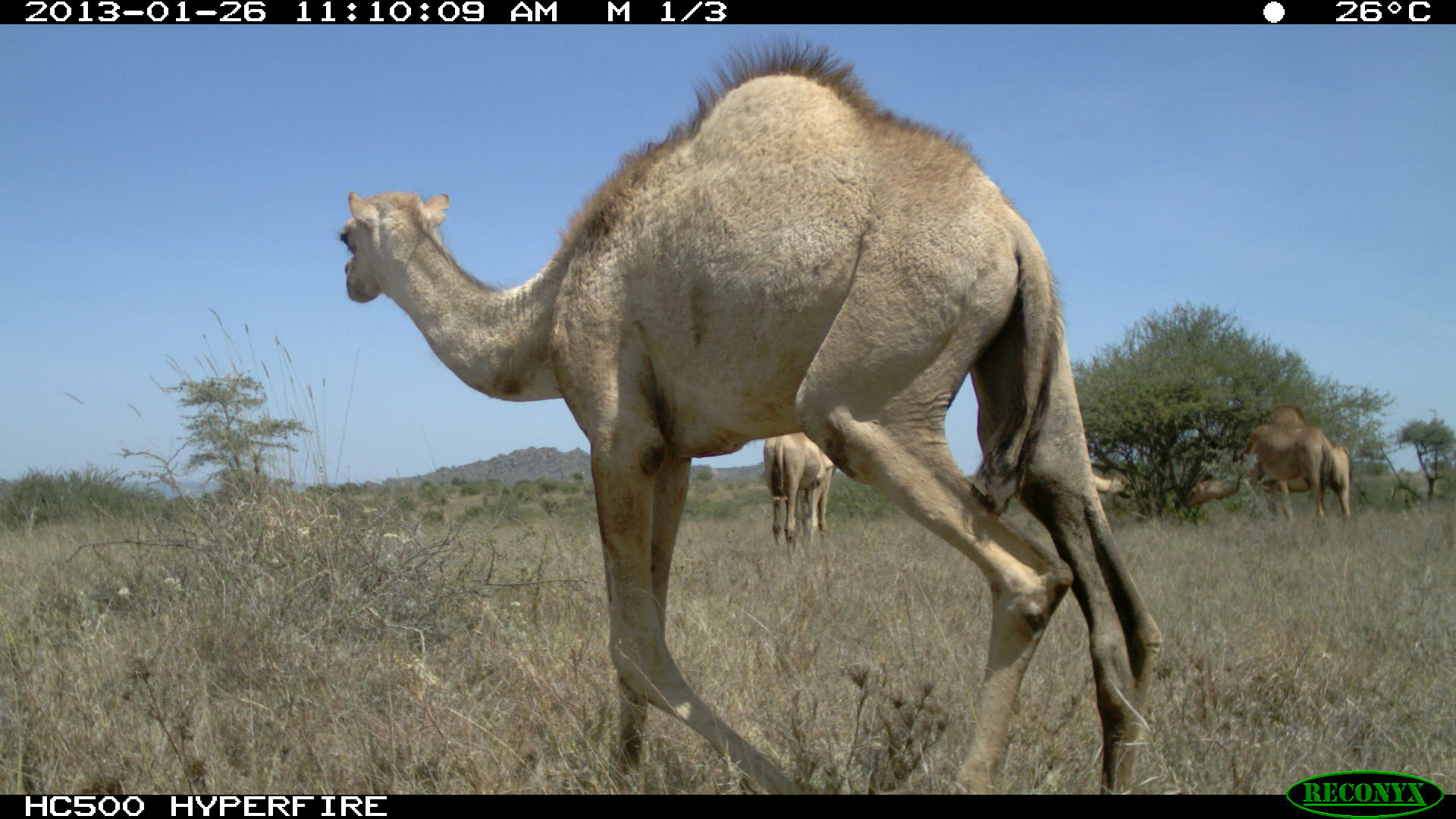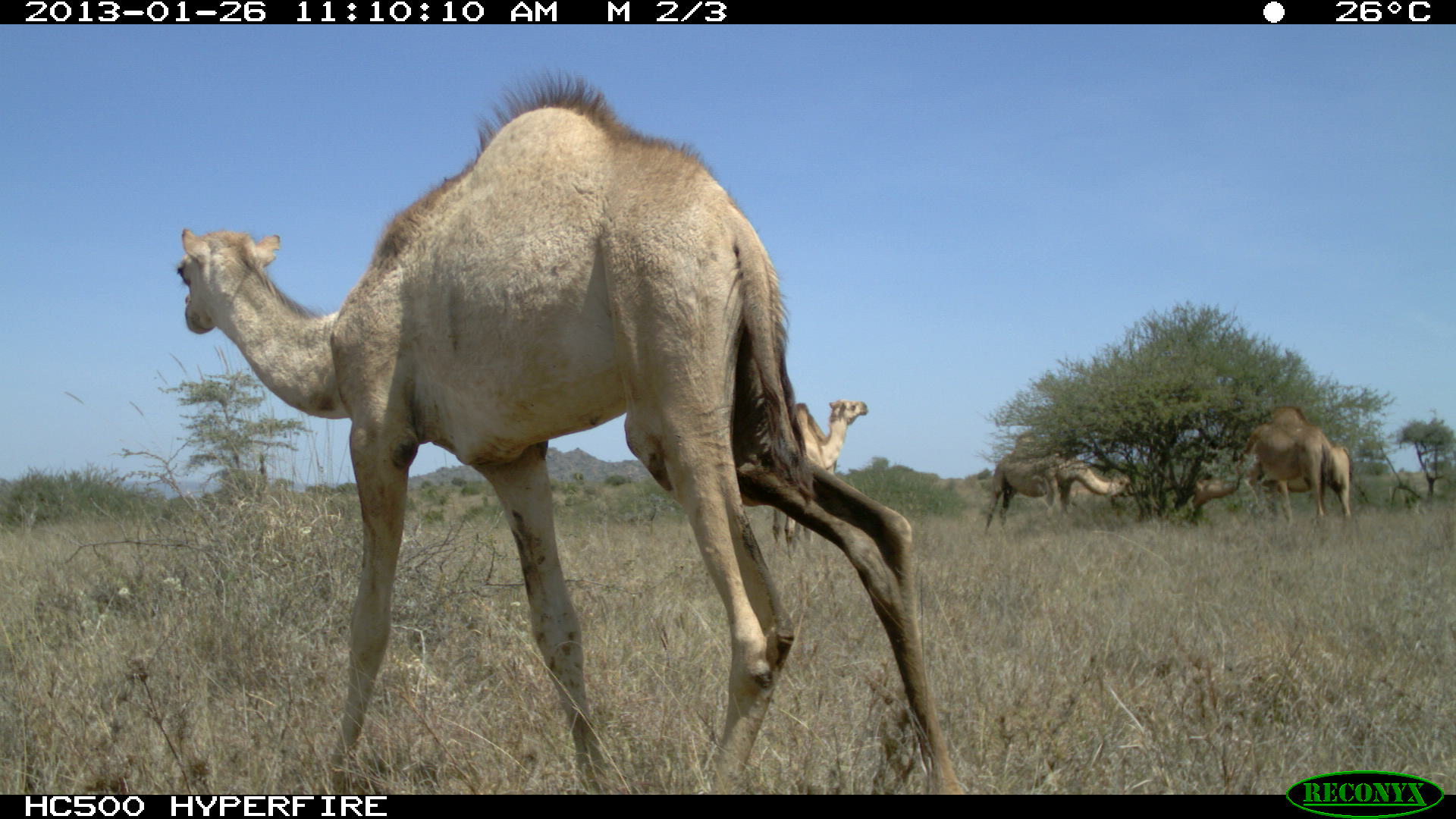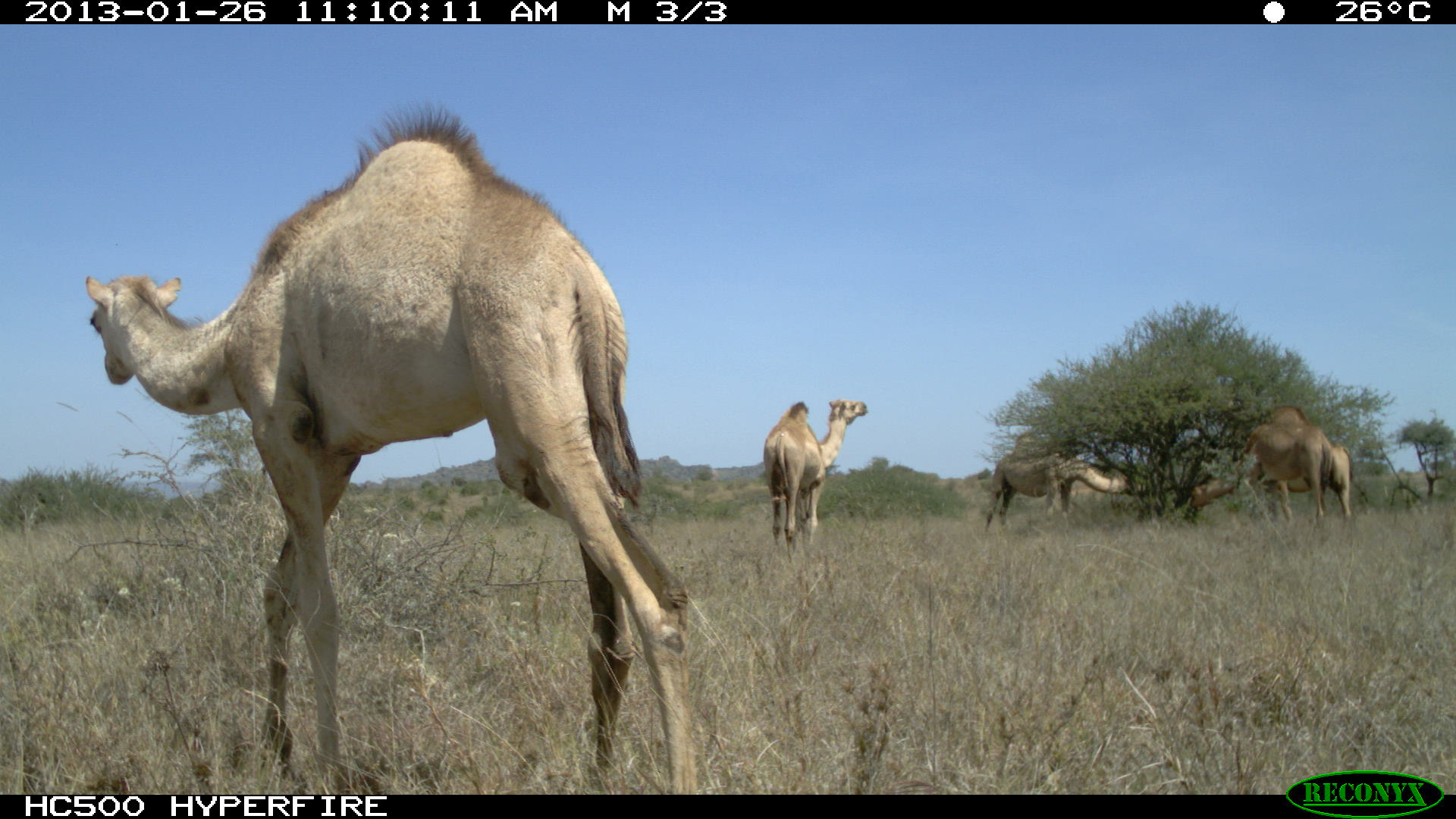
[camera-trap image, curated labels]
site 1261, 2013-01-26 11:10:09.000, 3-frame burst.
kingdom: Animalia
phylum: Chordata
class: Mammalia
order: Artiodactyla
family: Camelidae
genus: Camelus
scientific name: Camelus dromedarius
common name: dromedary camel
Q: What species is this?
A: Camelus dromedarius (dromedary camel).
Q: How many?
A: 6.